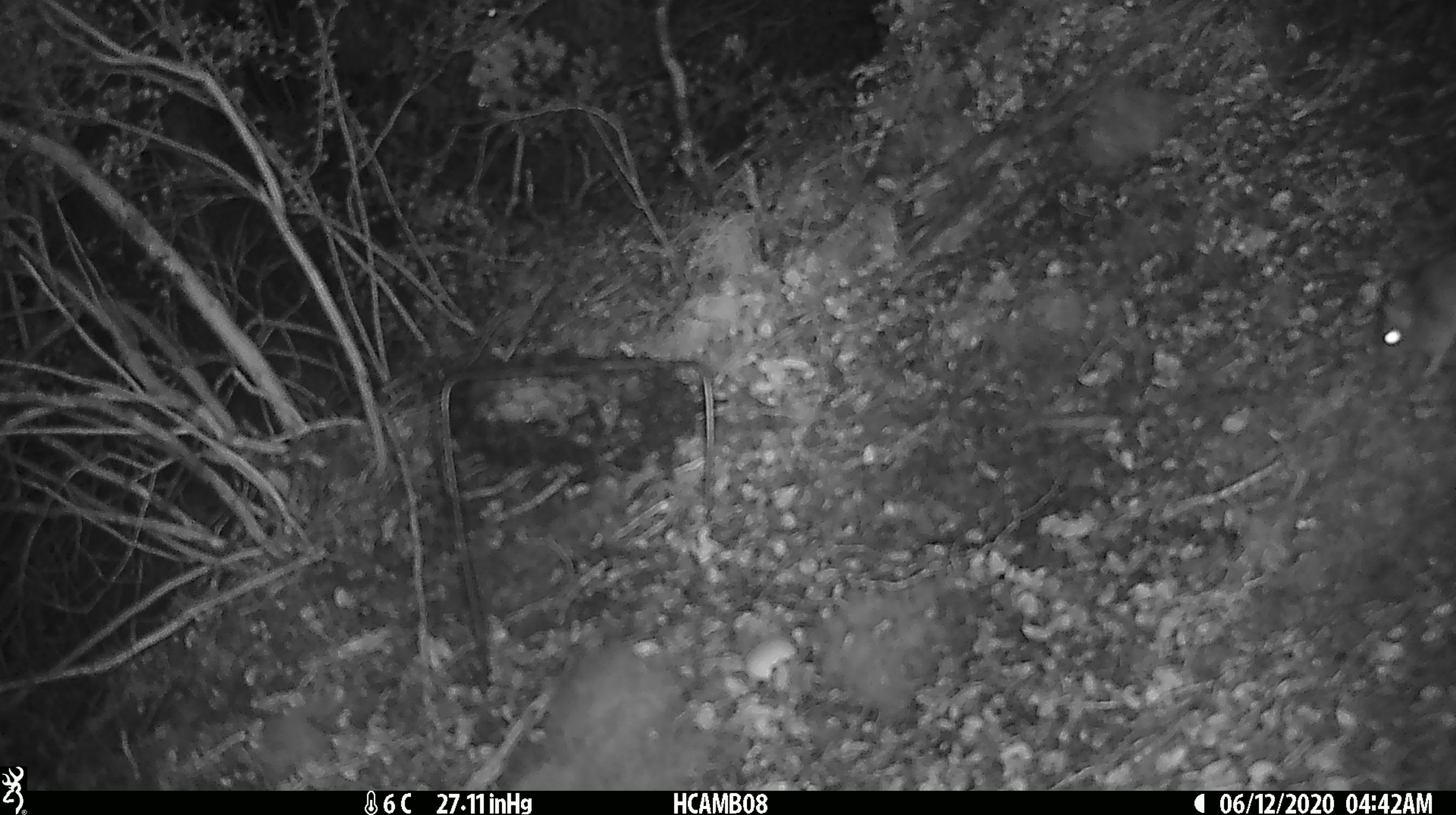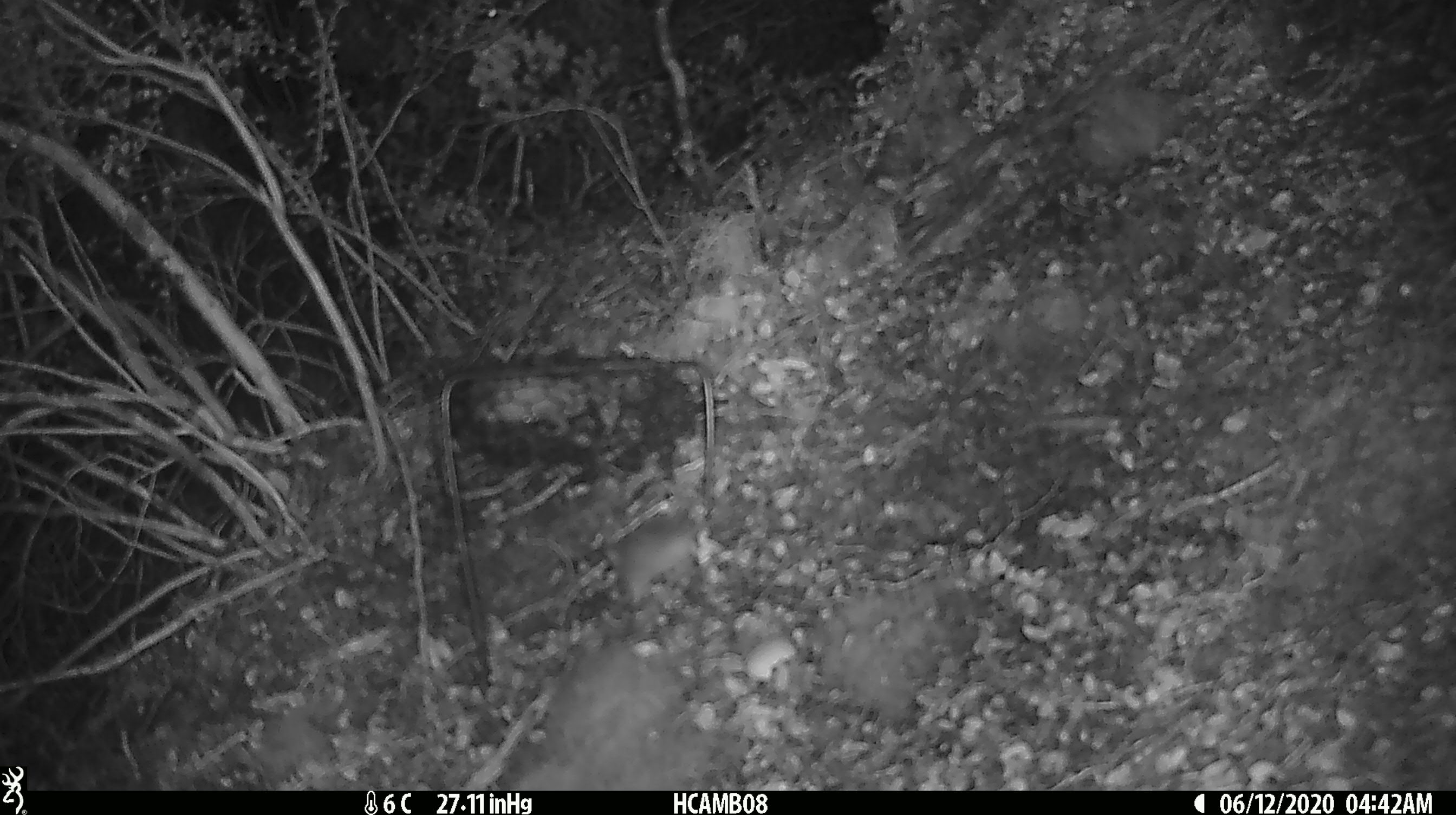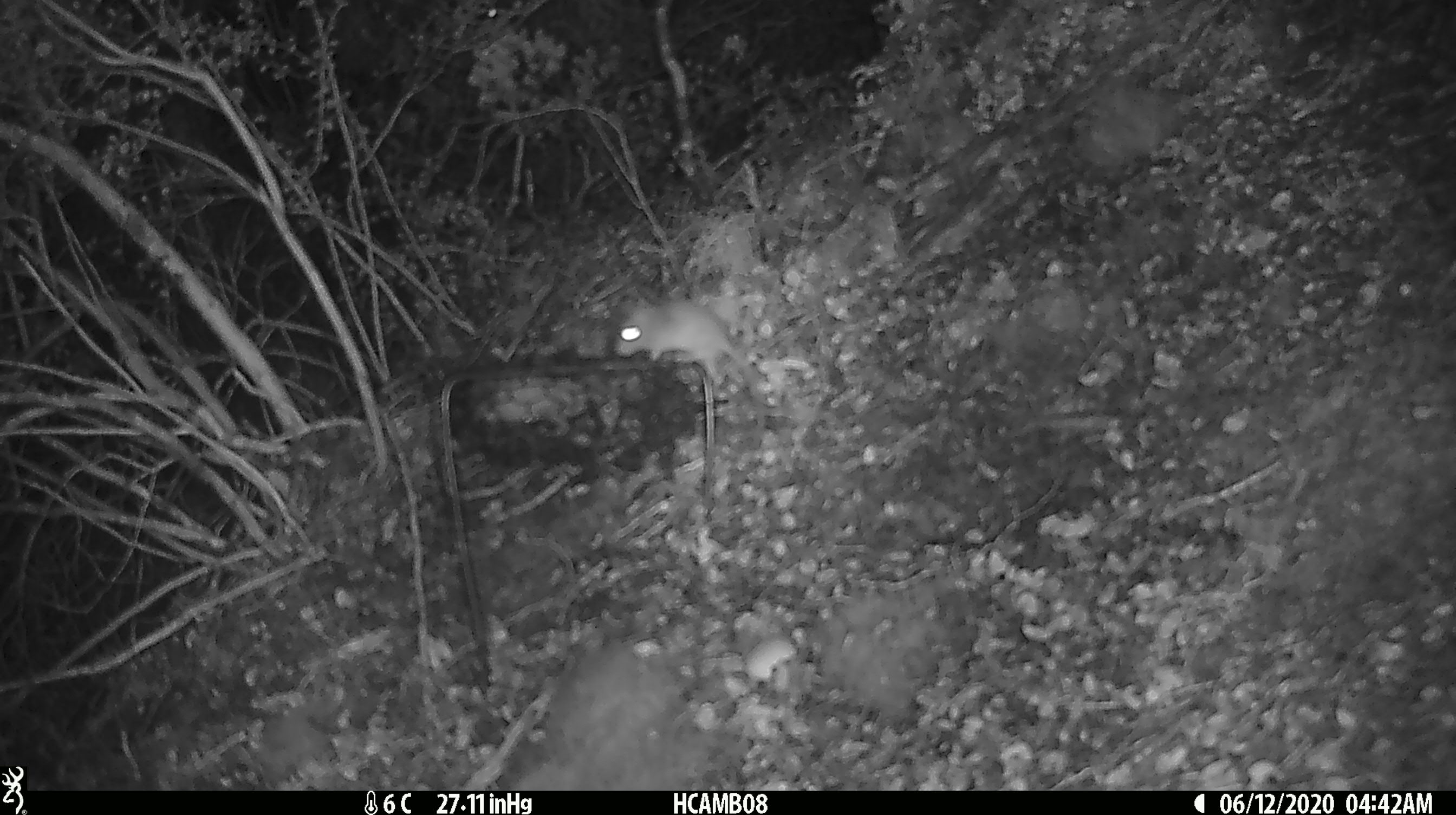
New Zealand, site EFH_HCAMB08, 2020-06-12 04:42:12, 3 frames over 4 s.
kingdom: Animalia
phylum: Chordata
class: Mammalia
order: Rodentia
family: Muridae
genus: Mus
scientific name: Mus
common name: mouse